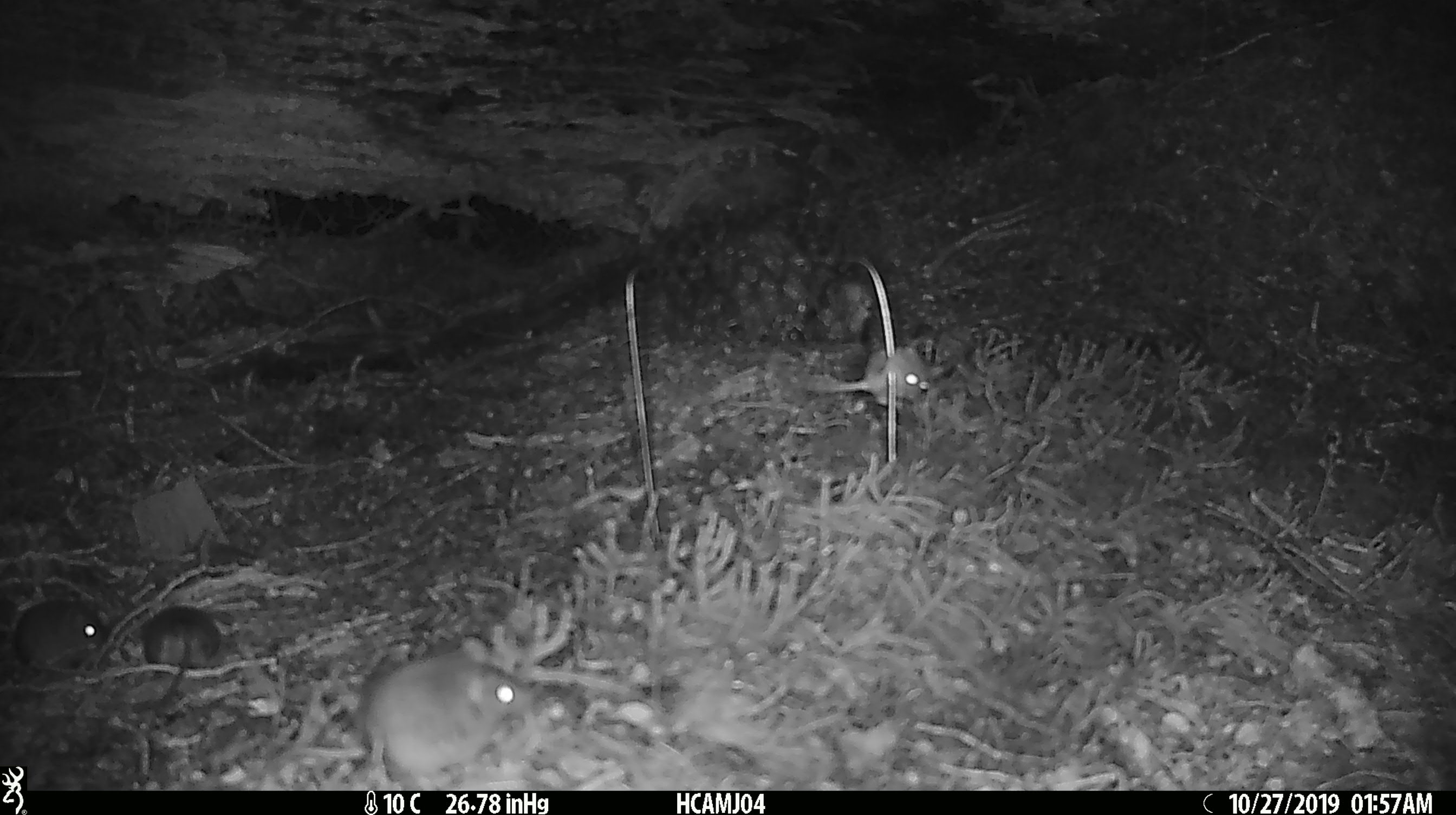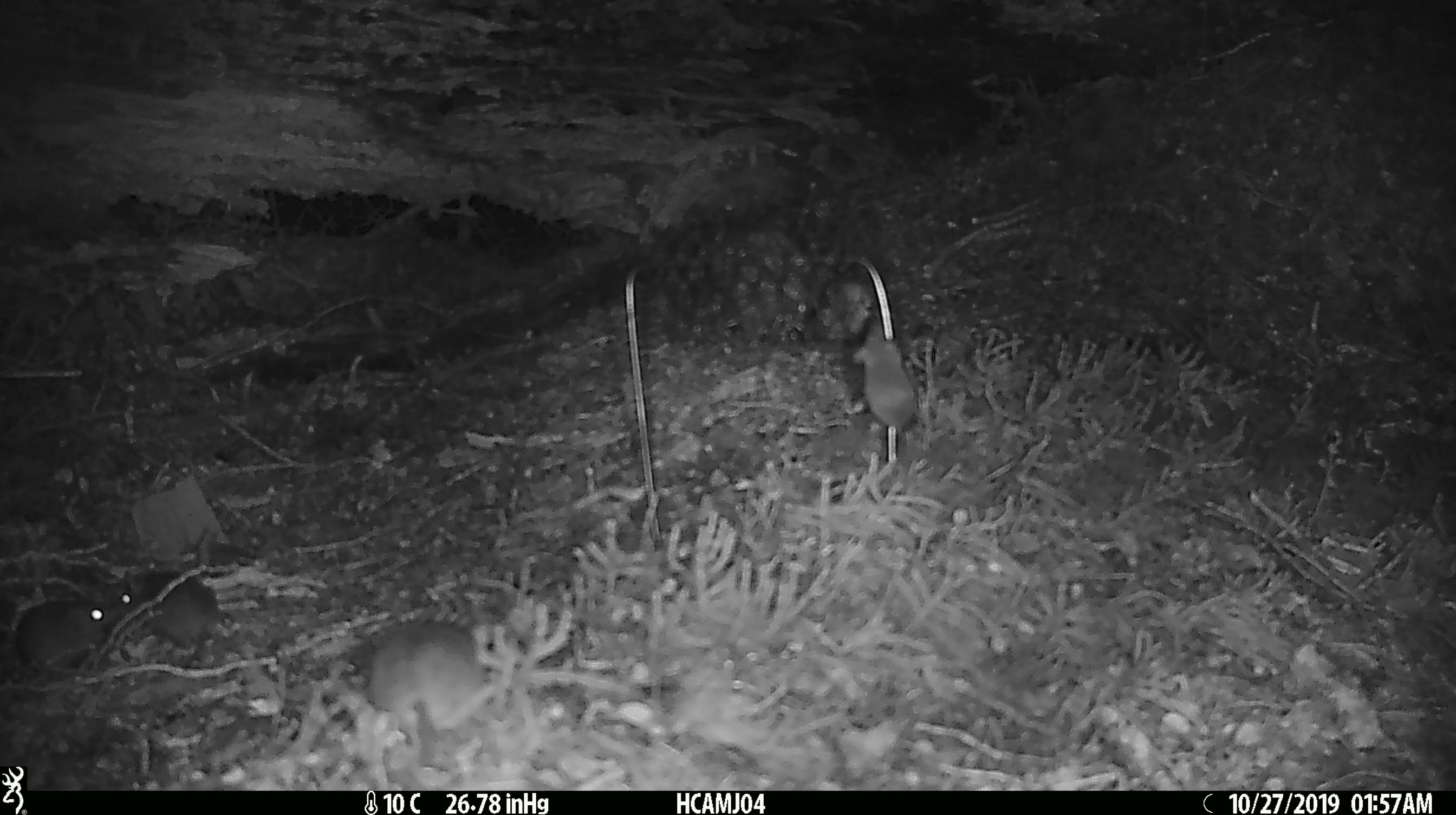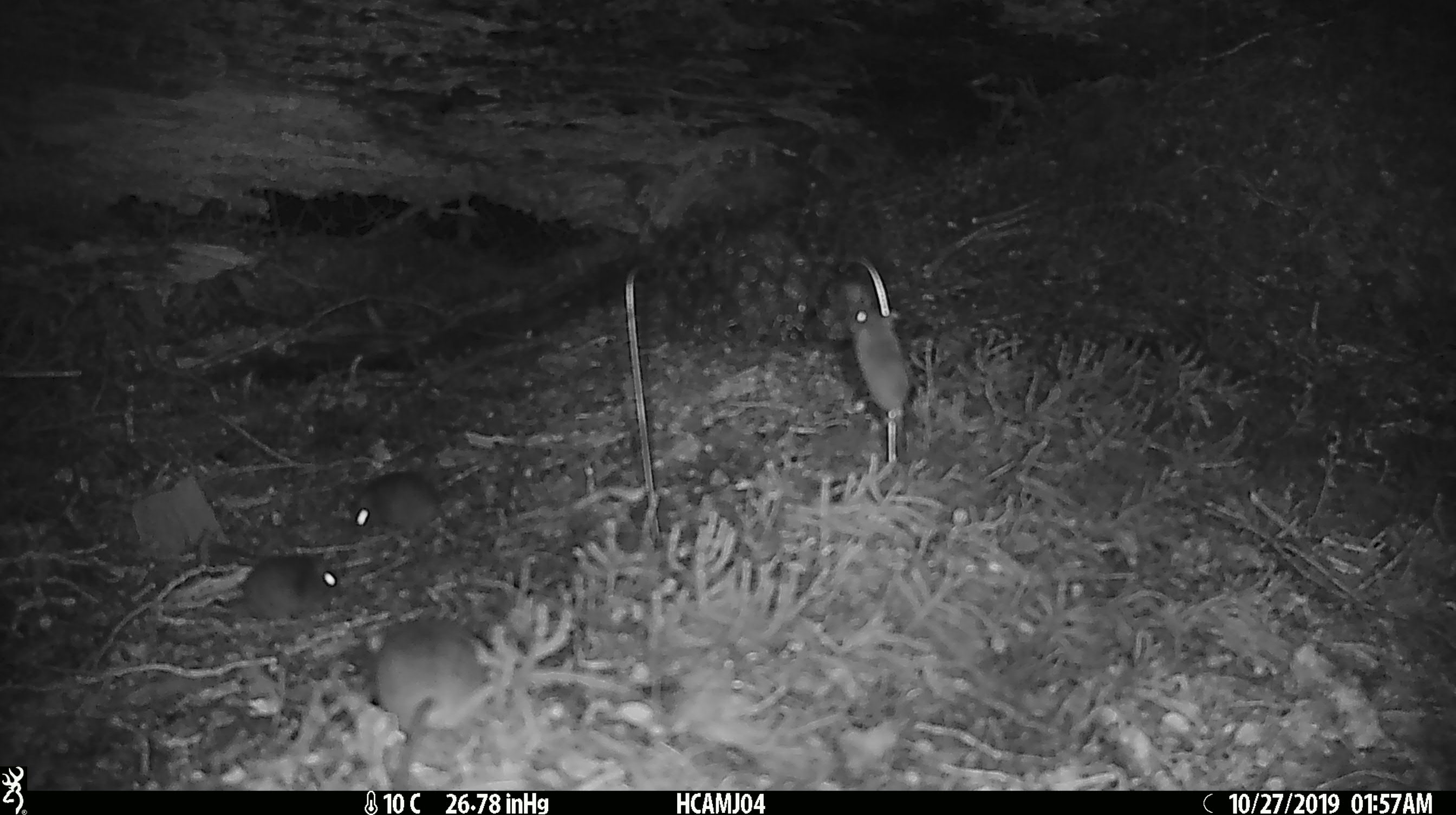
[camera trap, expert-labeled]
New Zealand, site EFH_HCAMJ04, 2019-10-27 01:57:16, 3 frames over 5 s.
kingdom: Animalia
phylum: Chordata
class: Mammalia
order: Rodentia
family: Muridae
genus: Mus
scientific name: Mus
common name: mouse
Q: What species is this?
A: Mouse (Mus).